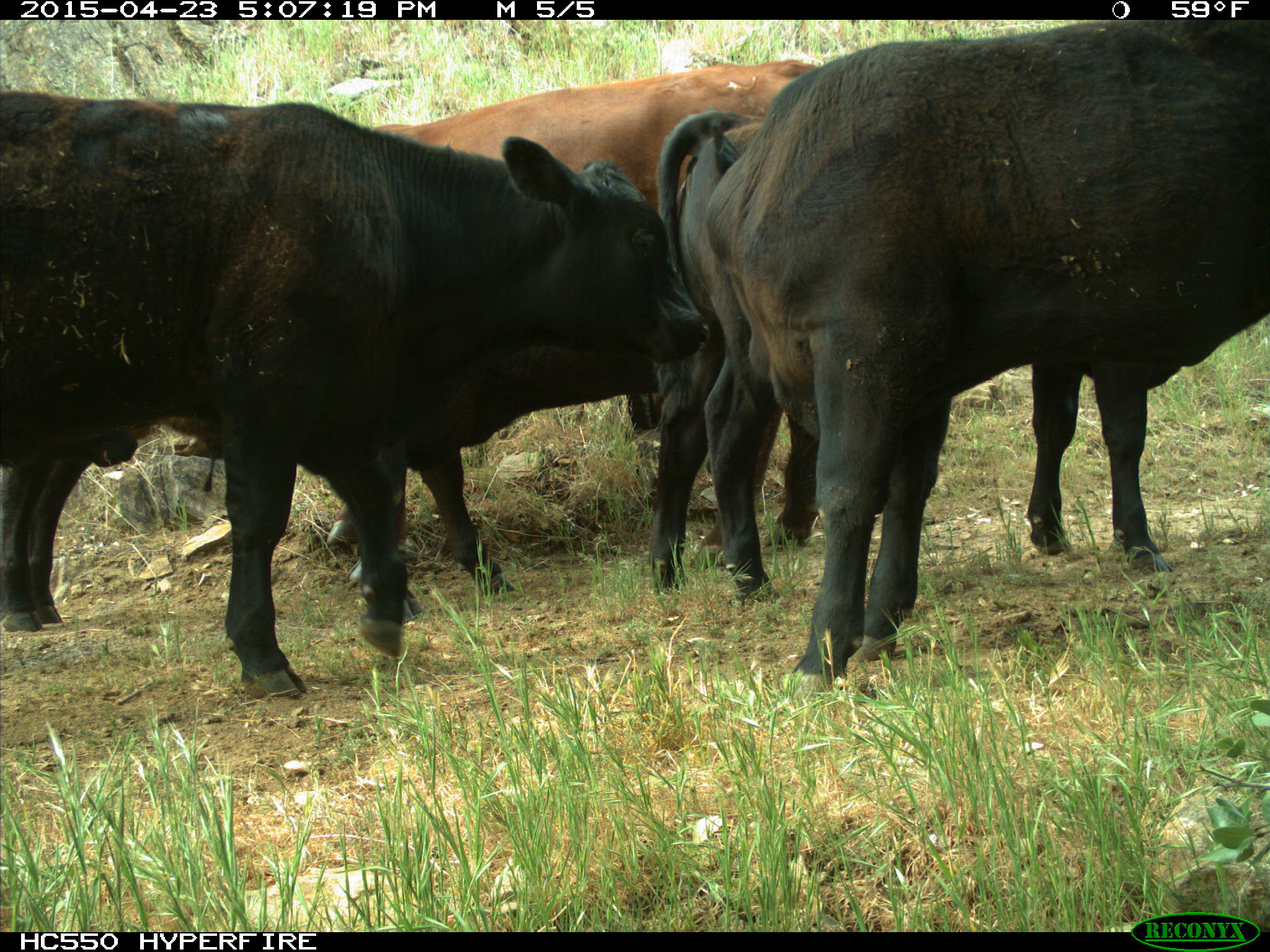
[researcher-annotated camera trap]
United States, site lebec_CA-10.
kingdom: Animalia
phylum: Chordata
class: Mammalia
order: Artiodactyla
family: Bovidae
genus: Bos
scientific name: Bos taurus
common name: domestic cow